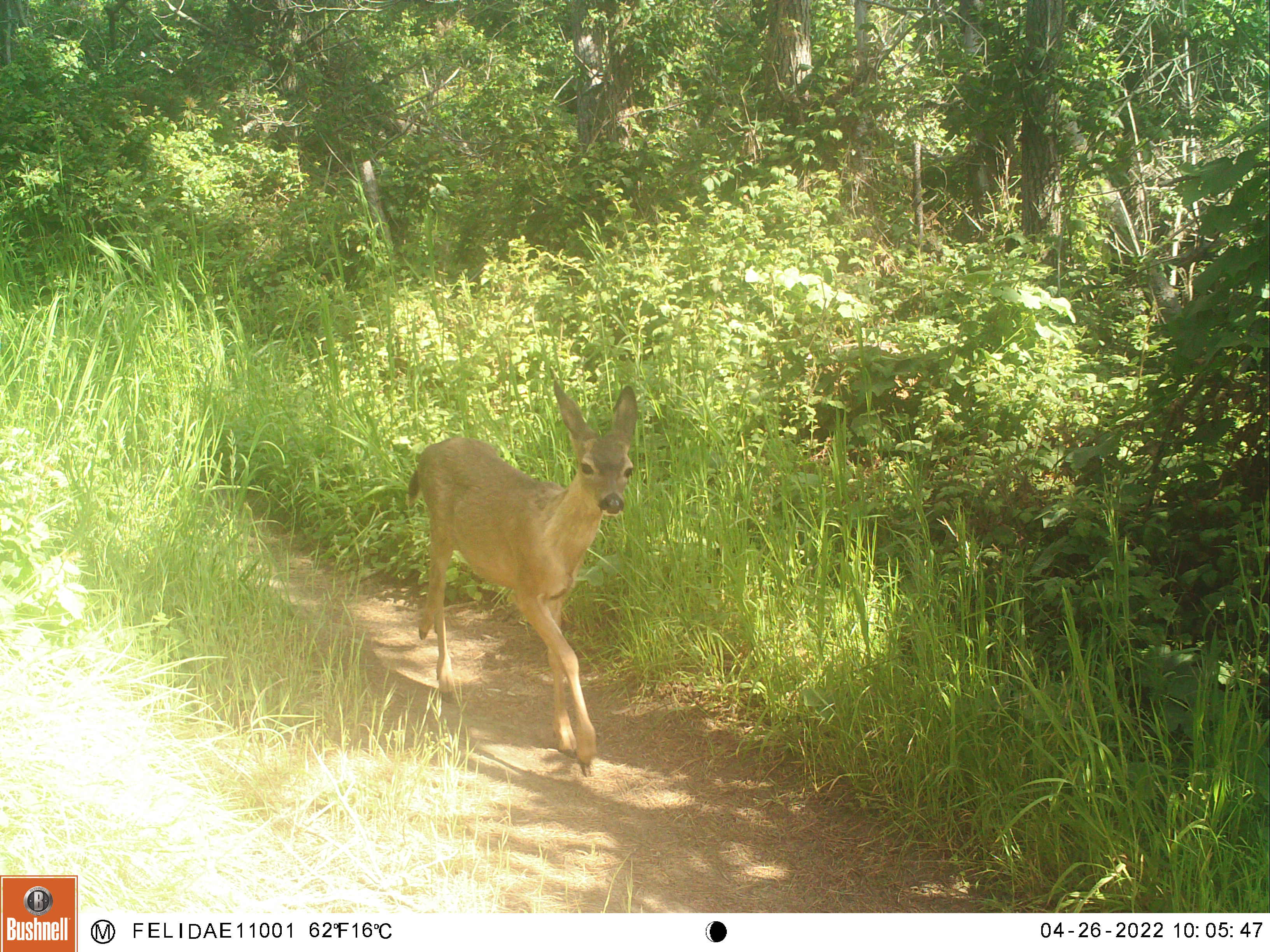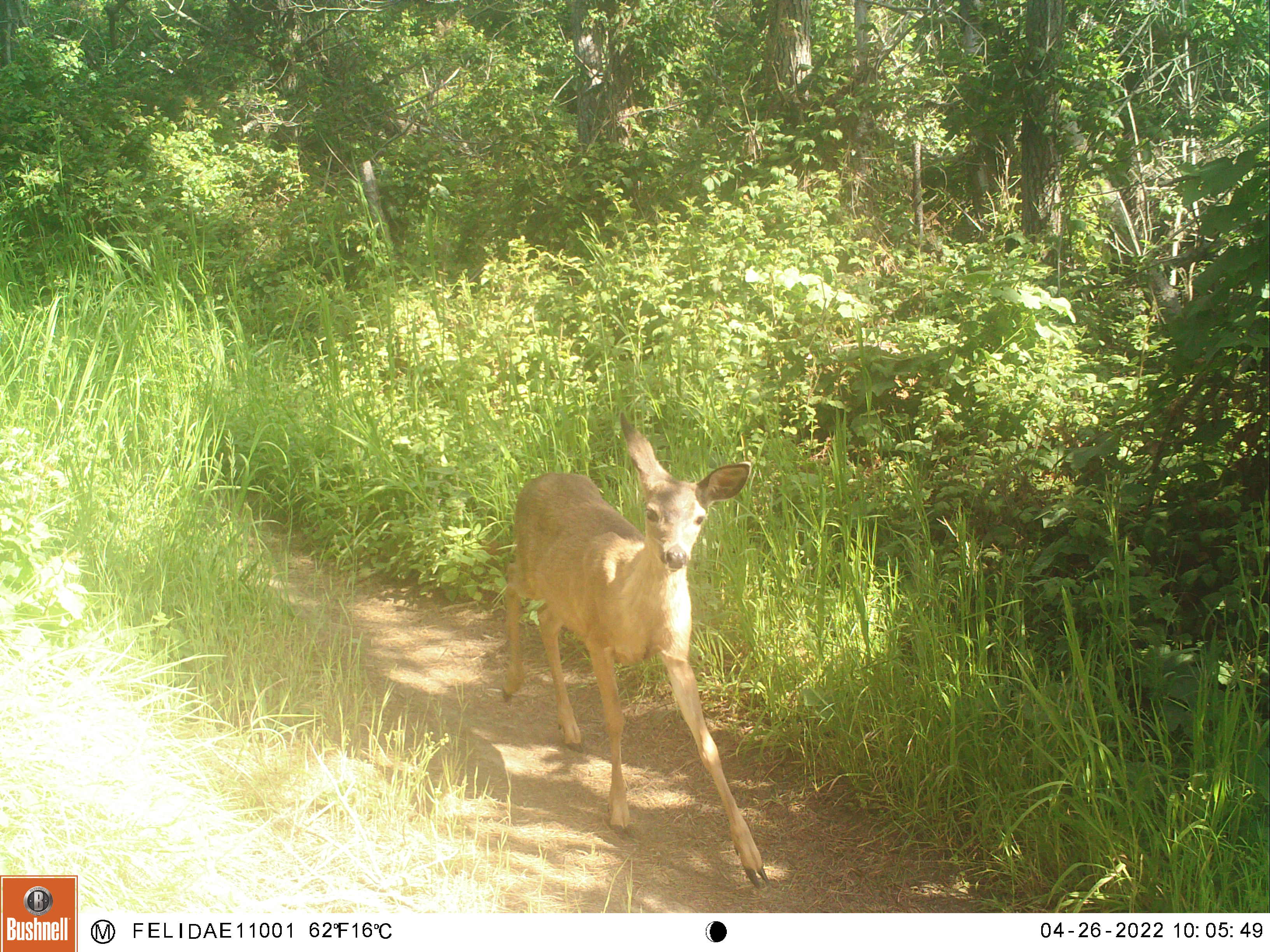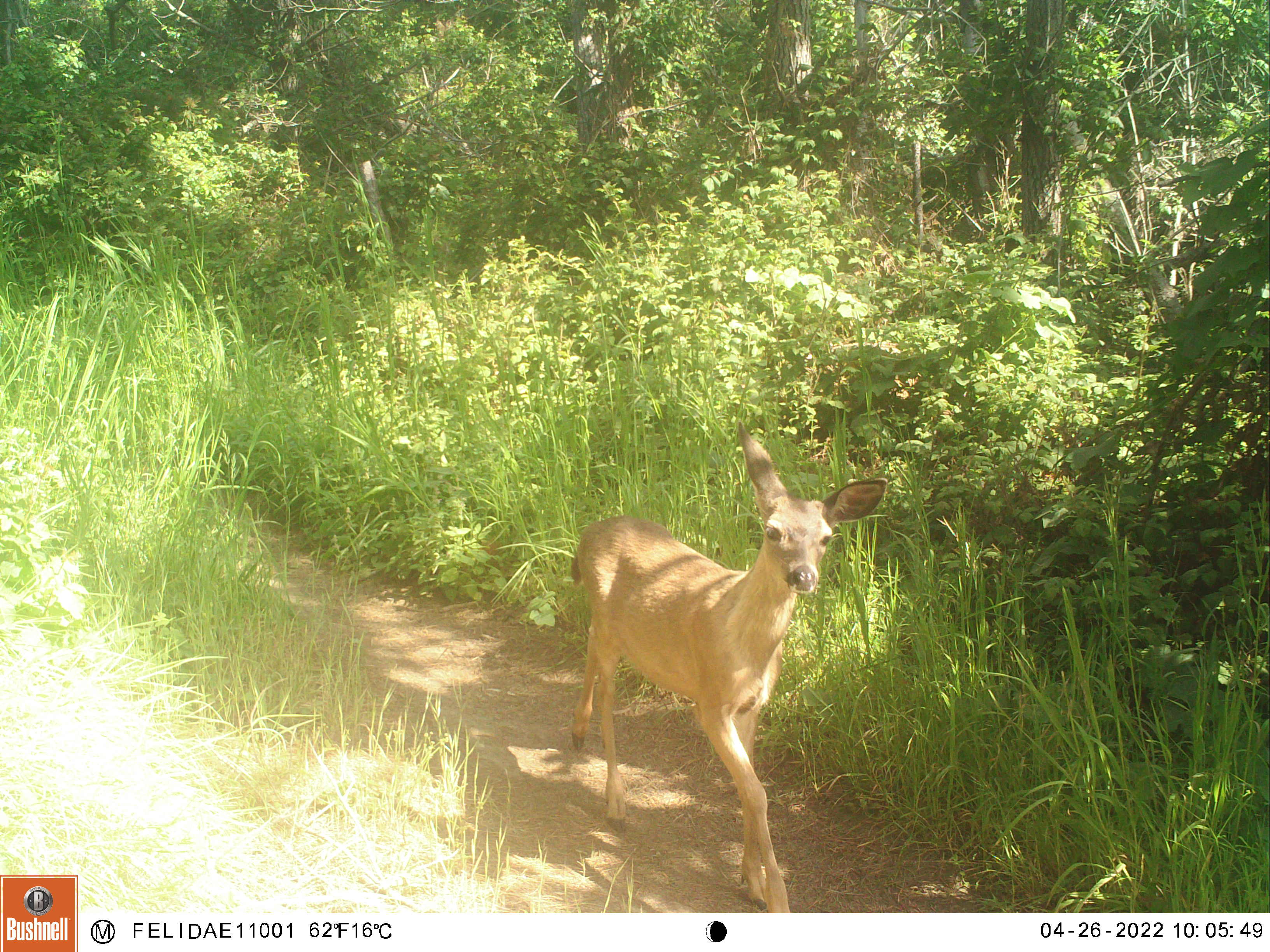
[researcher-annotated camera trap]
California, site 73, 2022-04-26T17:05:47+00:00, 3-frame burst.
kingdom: Animalia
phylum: Chordata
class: Mammalia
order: Artiodactyla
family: Cervidae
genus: Odocoileus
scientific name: Odocoileus hemionus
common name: mule deer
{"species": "mule deer (Odocoileus hemionus)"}